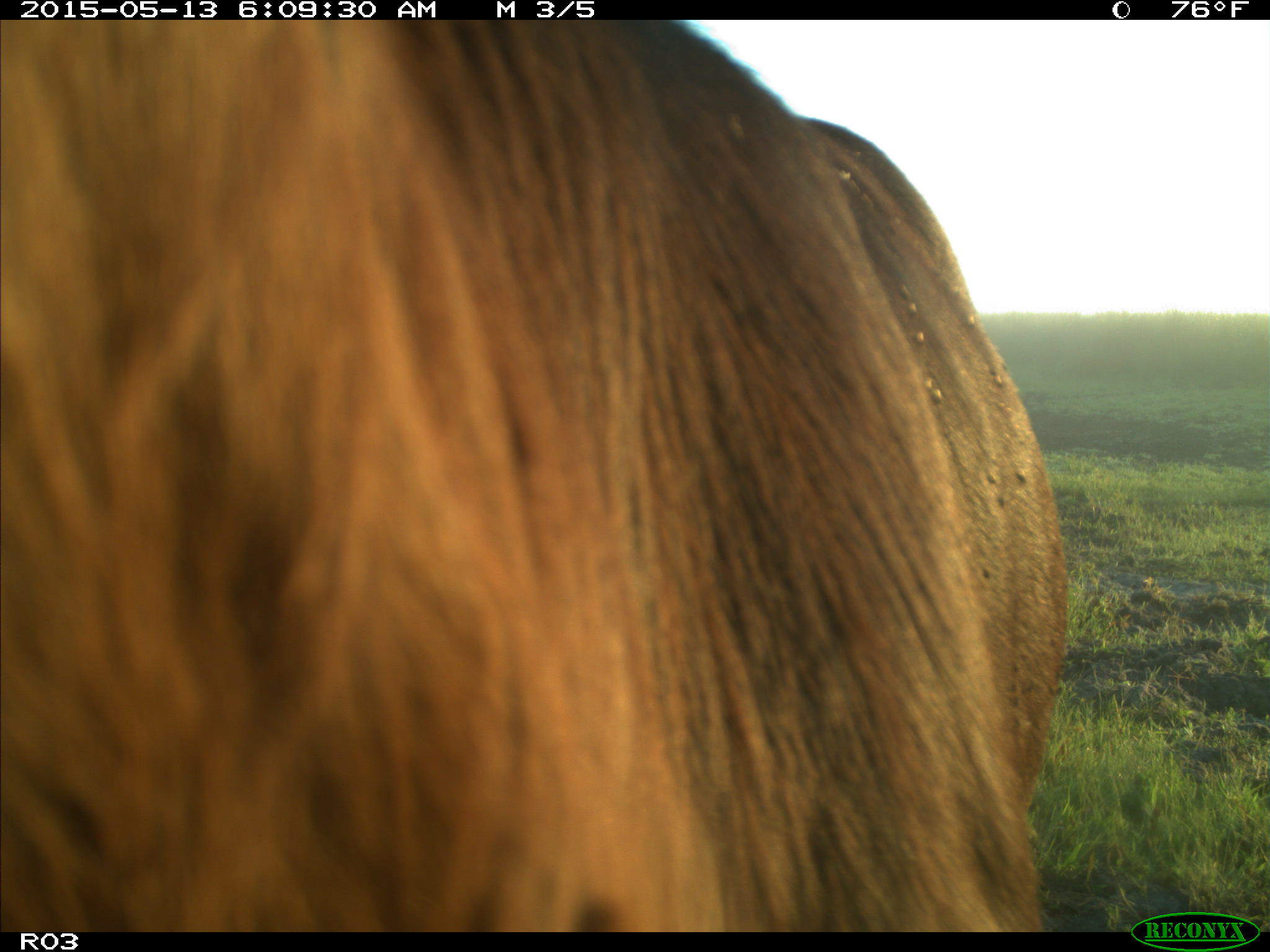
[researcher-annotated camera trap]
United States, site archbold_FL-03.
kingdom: Animalia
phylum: Chordata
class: Mammalia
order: Artiodactyla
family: Bovidae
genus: Bos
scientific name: Bos taurus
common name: domestic cow